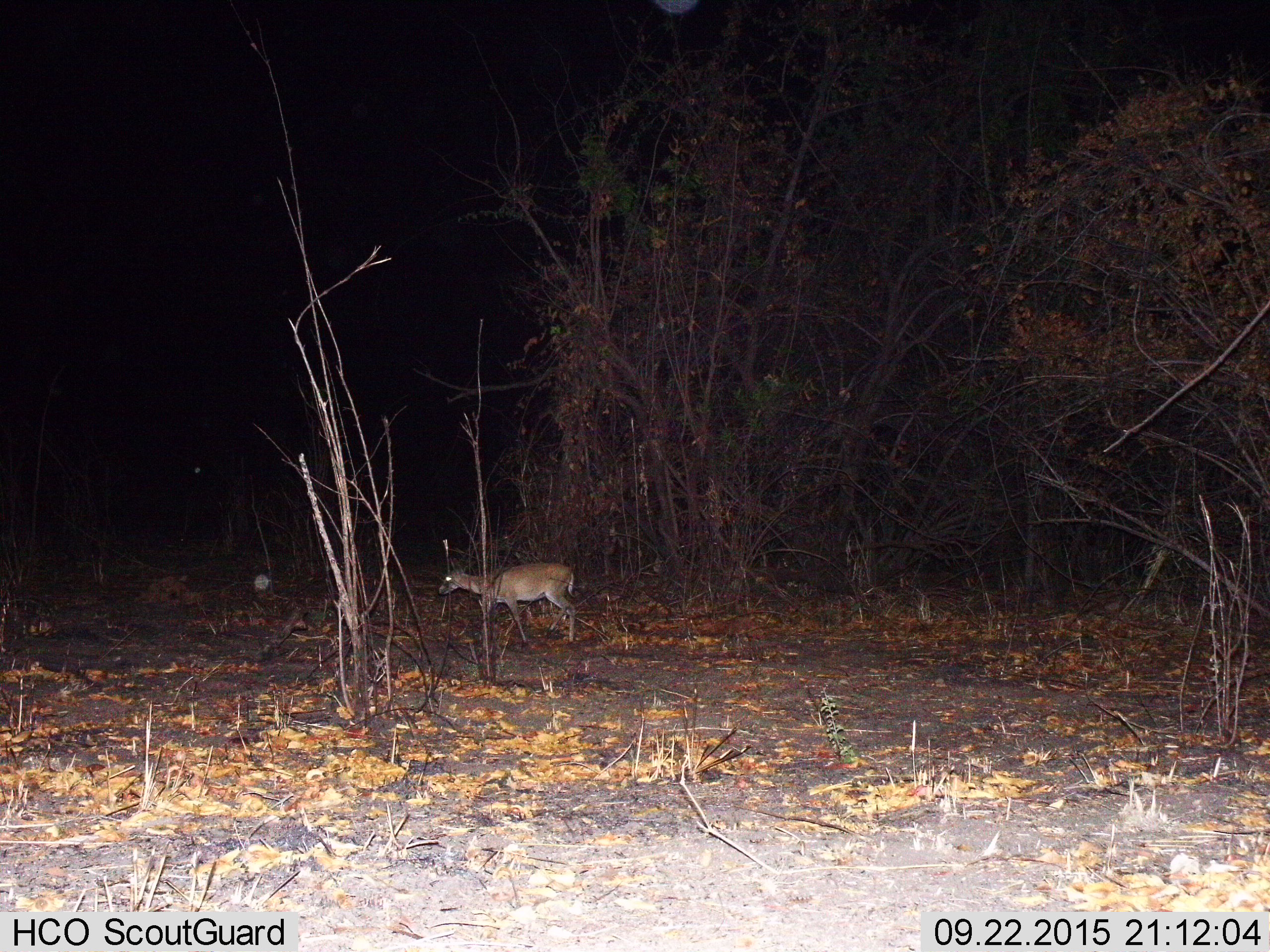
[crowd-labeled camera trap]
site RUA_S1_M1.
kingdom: Animalia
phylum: Chordata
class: Mammalia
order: Artiodactyla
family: Bovidae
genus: Sylvicapra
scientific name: Sylvicapra grimmia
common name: common duiker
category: duikercommongrey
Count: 1.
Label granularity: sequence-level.